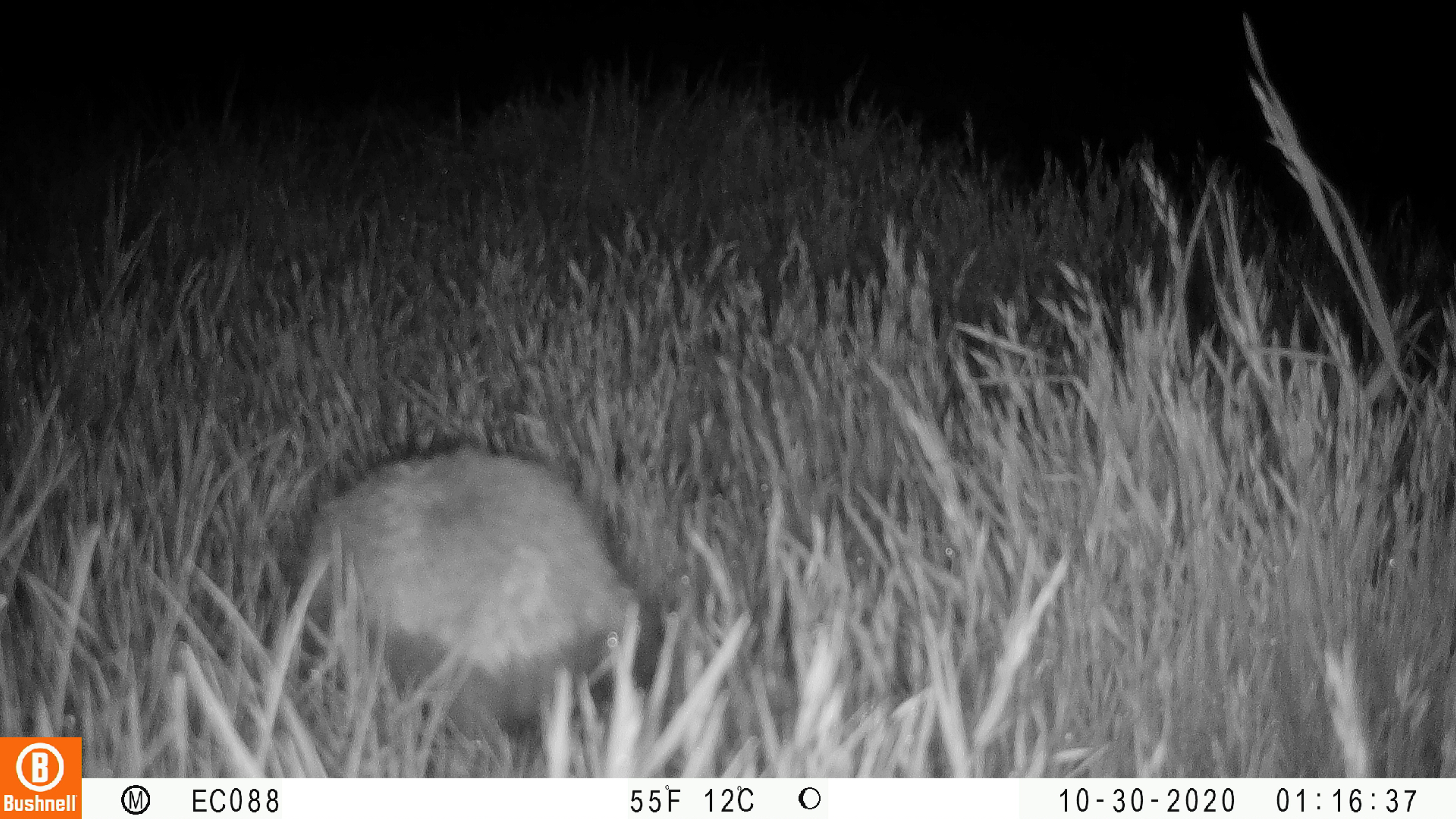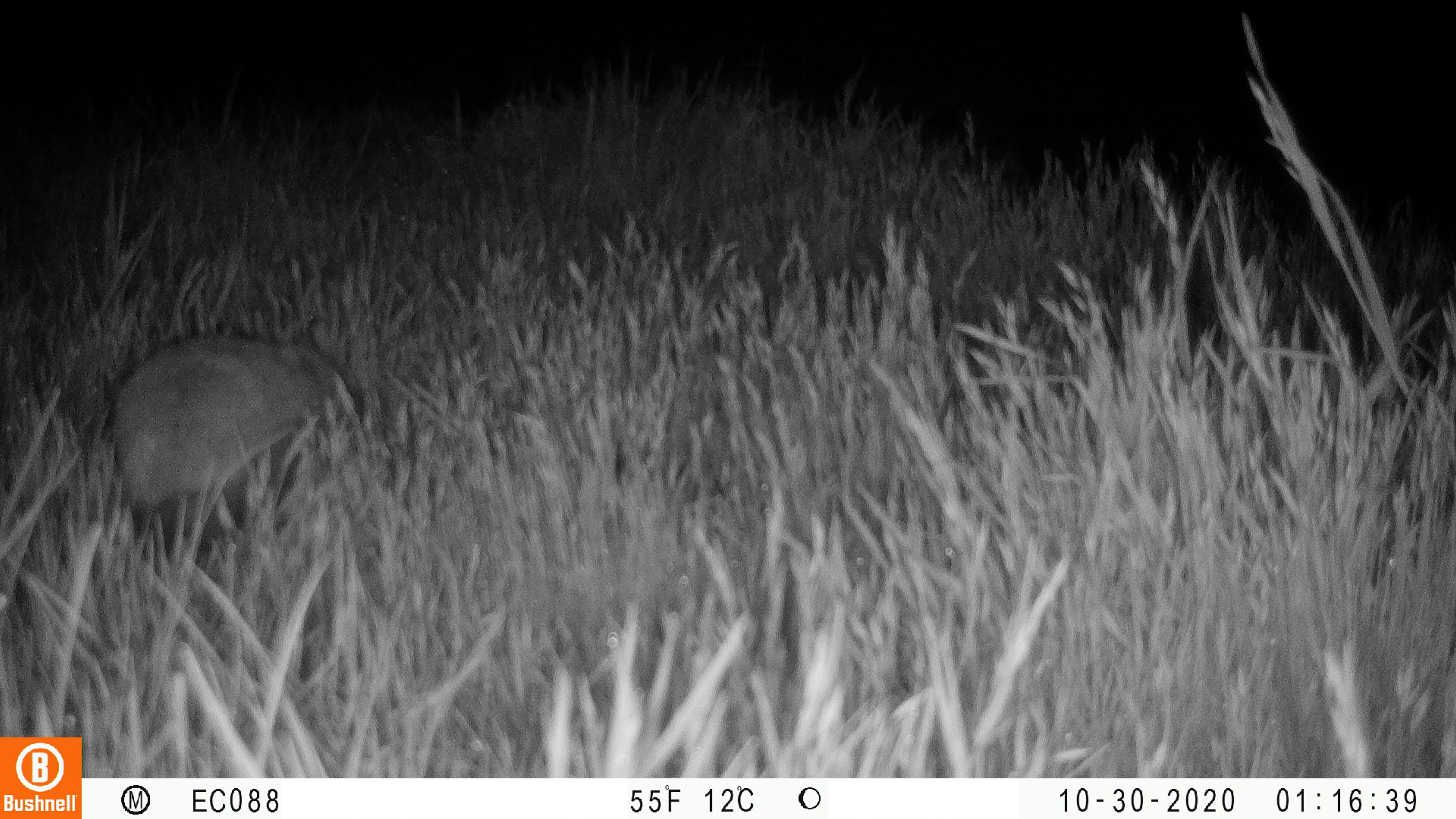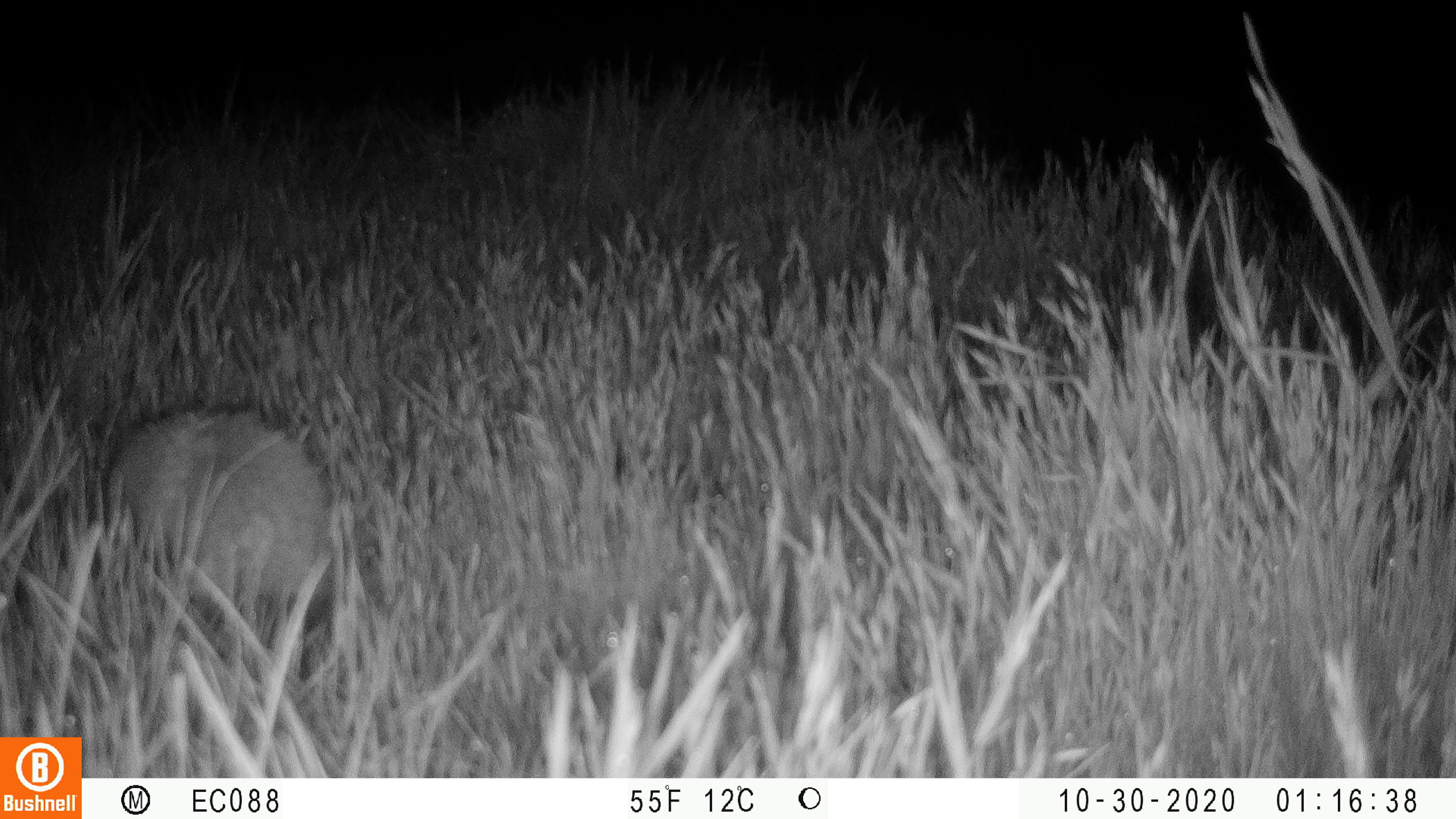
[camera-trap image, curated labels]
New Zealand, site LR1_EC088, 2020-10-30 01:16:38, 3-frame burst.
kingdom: Animalia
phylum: Chordata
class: Mammalia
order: Eulipotyphla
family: Erinaceidae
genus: Erinaceus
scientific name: Erinaceus europaeus europaeus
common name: european hedgehog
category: hedgehog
Hedgehog (european hedgehog) (Erinaceus europaeus europaeus).